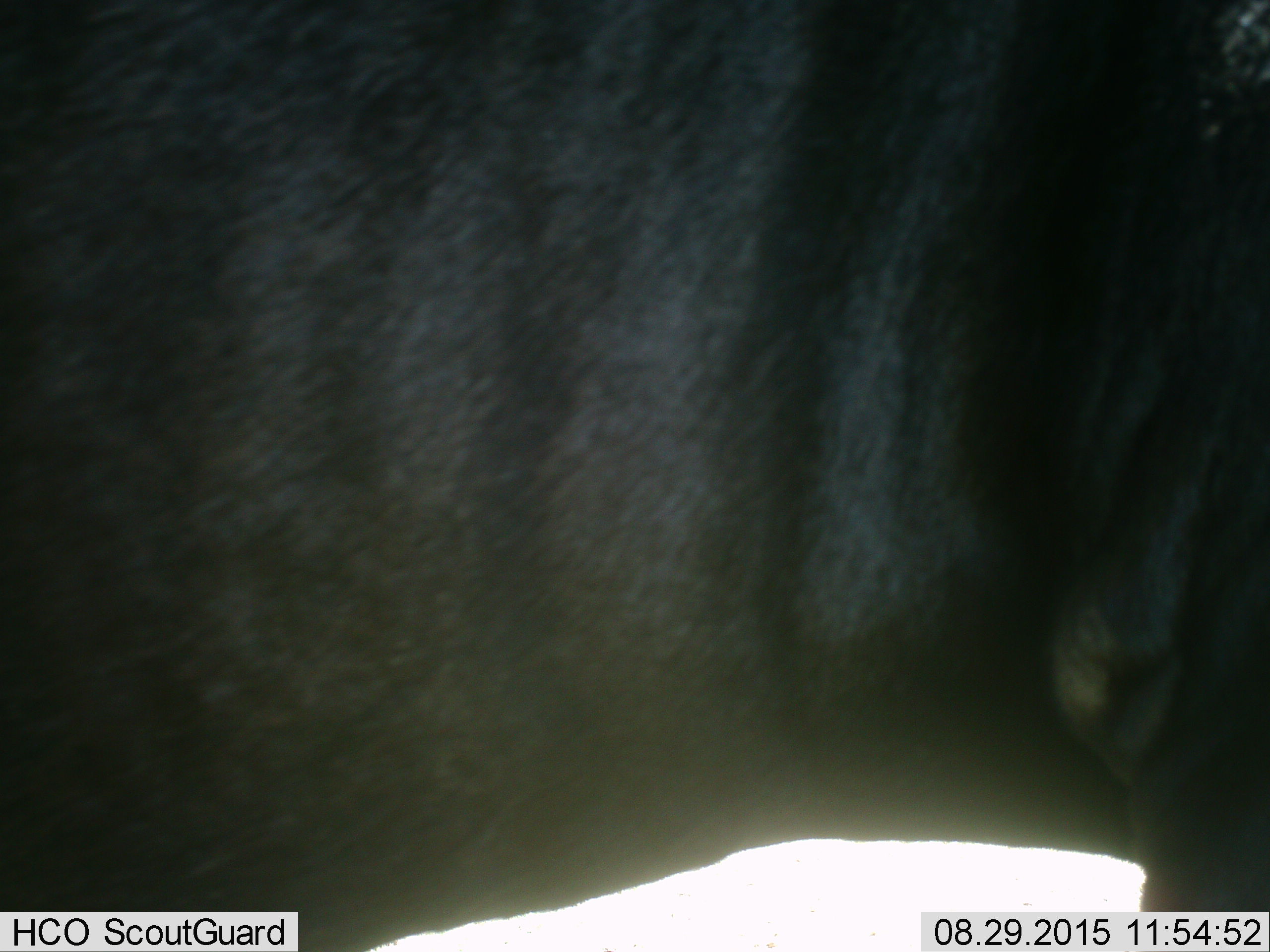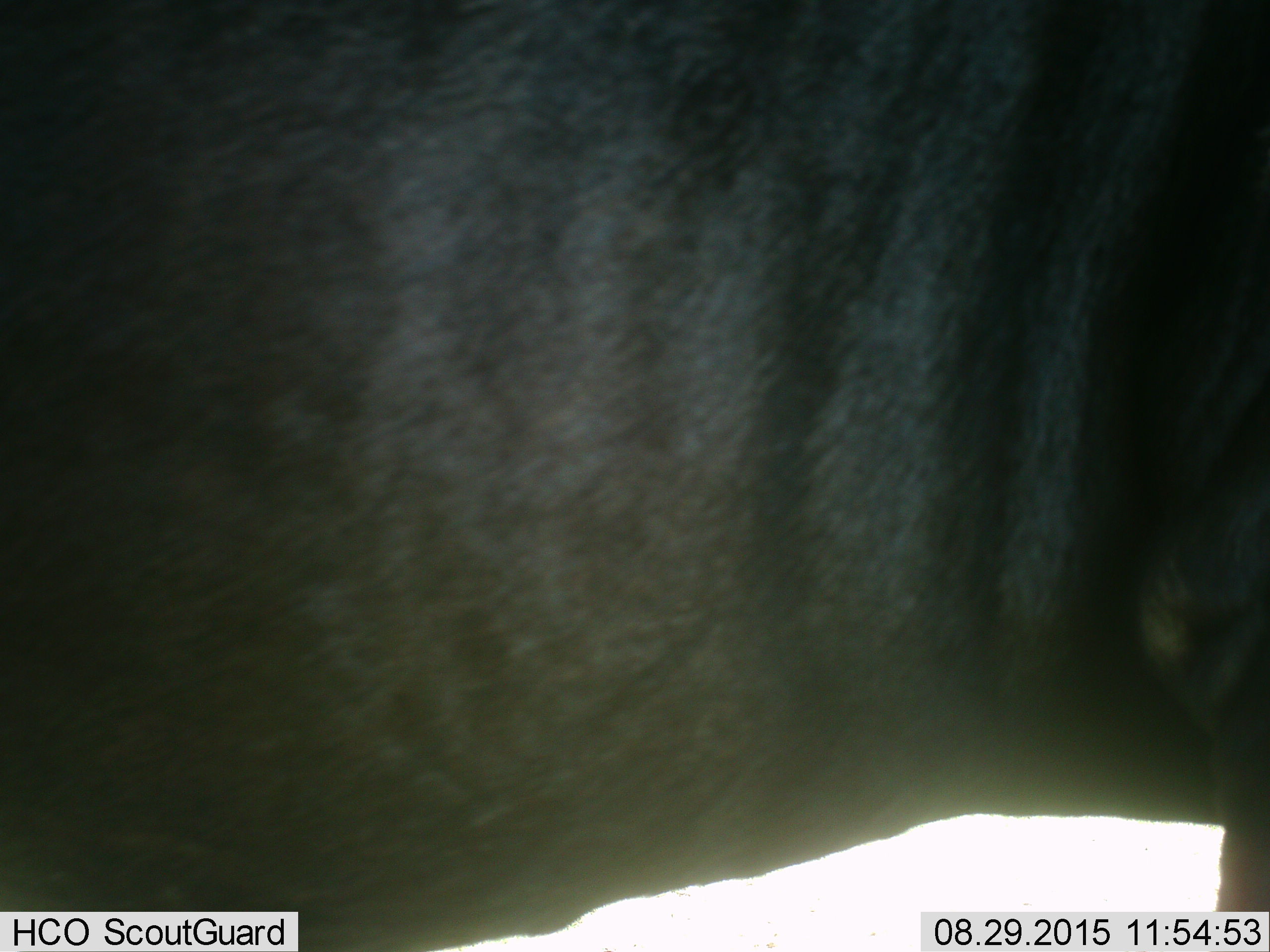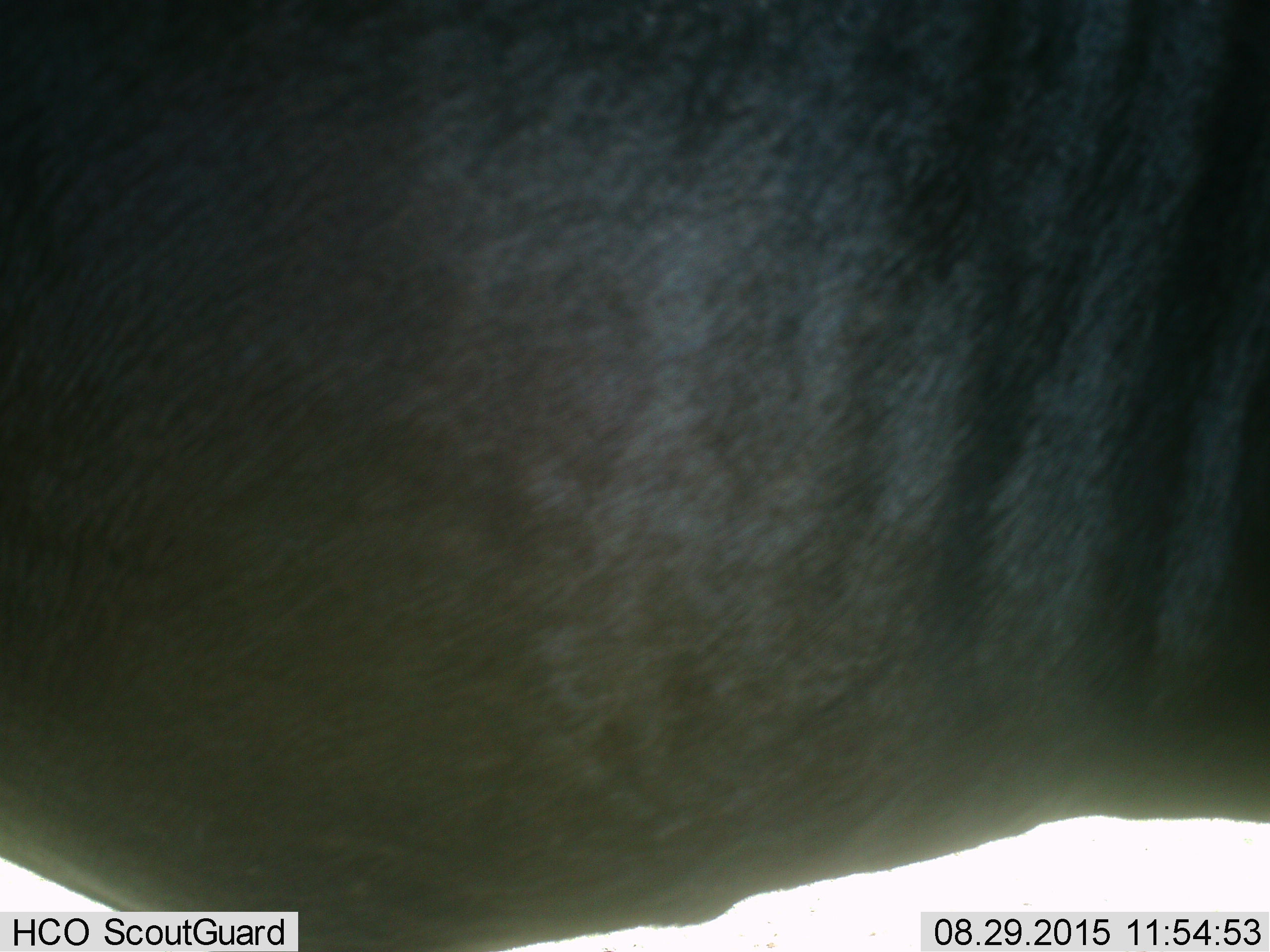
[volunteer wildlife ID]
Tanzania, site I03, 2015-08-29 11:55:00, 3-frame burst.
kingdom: Animalia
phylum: Chordata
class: Mammalia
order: Artiodactyla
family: Bovidae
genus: Syncerus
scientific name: Syncerus caffer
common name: cape buffalo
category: buffalo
Buffalo (cape buffalo) (Syncerus caffer), count 1. Behavior (volunteer vote fractions): standing 25%, resting 0%, moving 75%, interacting 0%. Young present (vote fraction): 0%. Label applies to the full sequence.